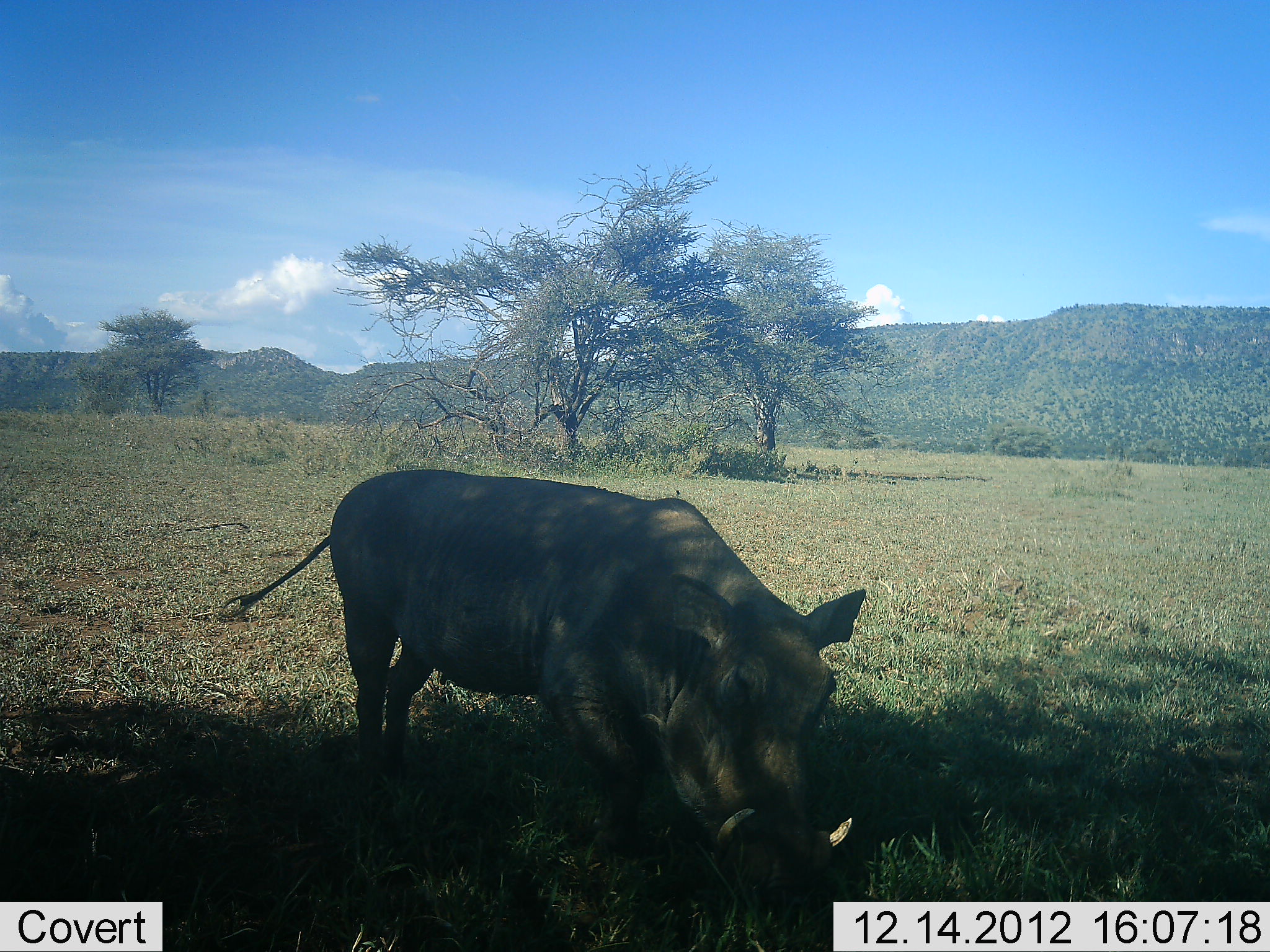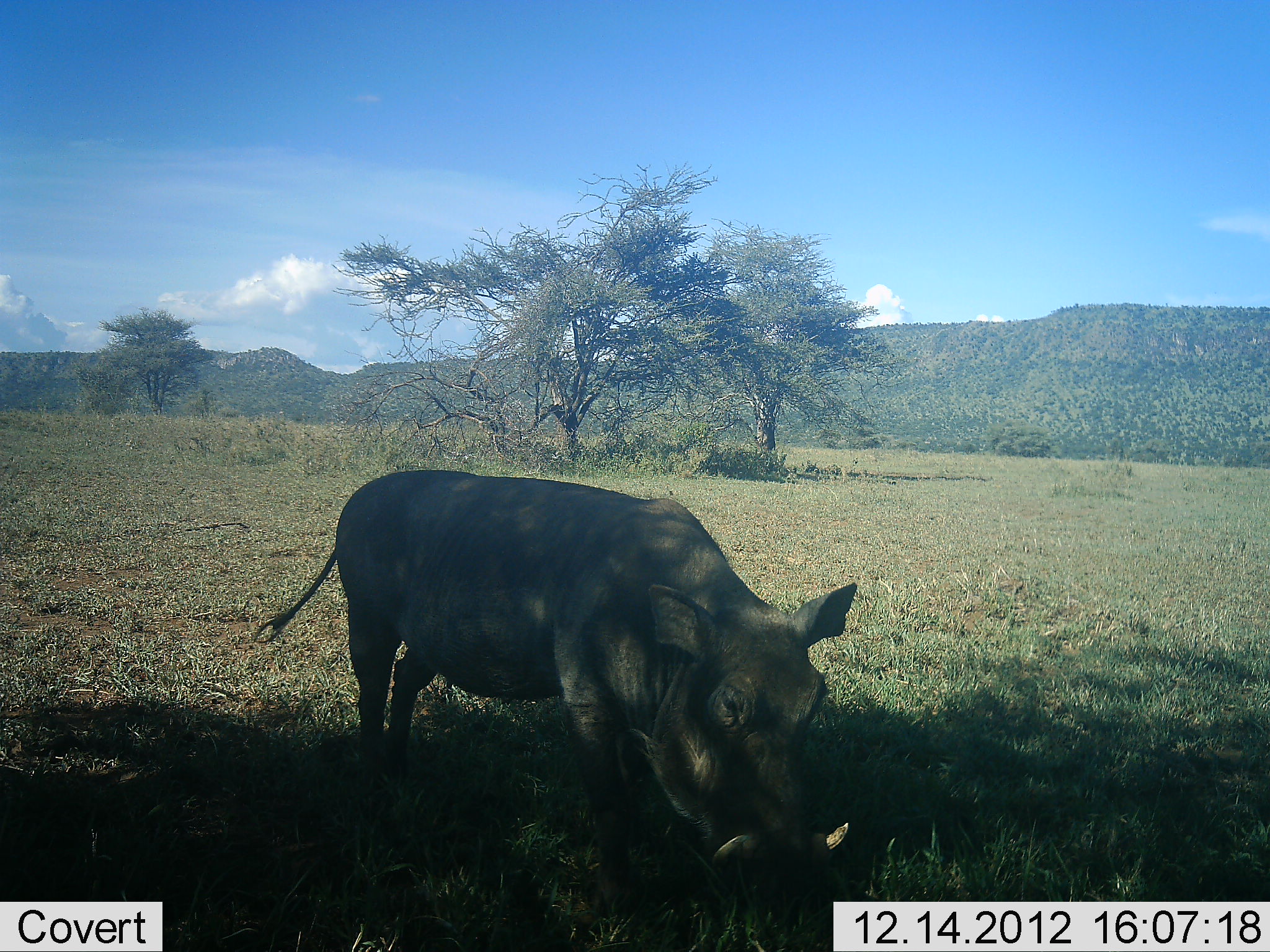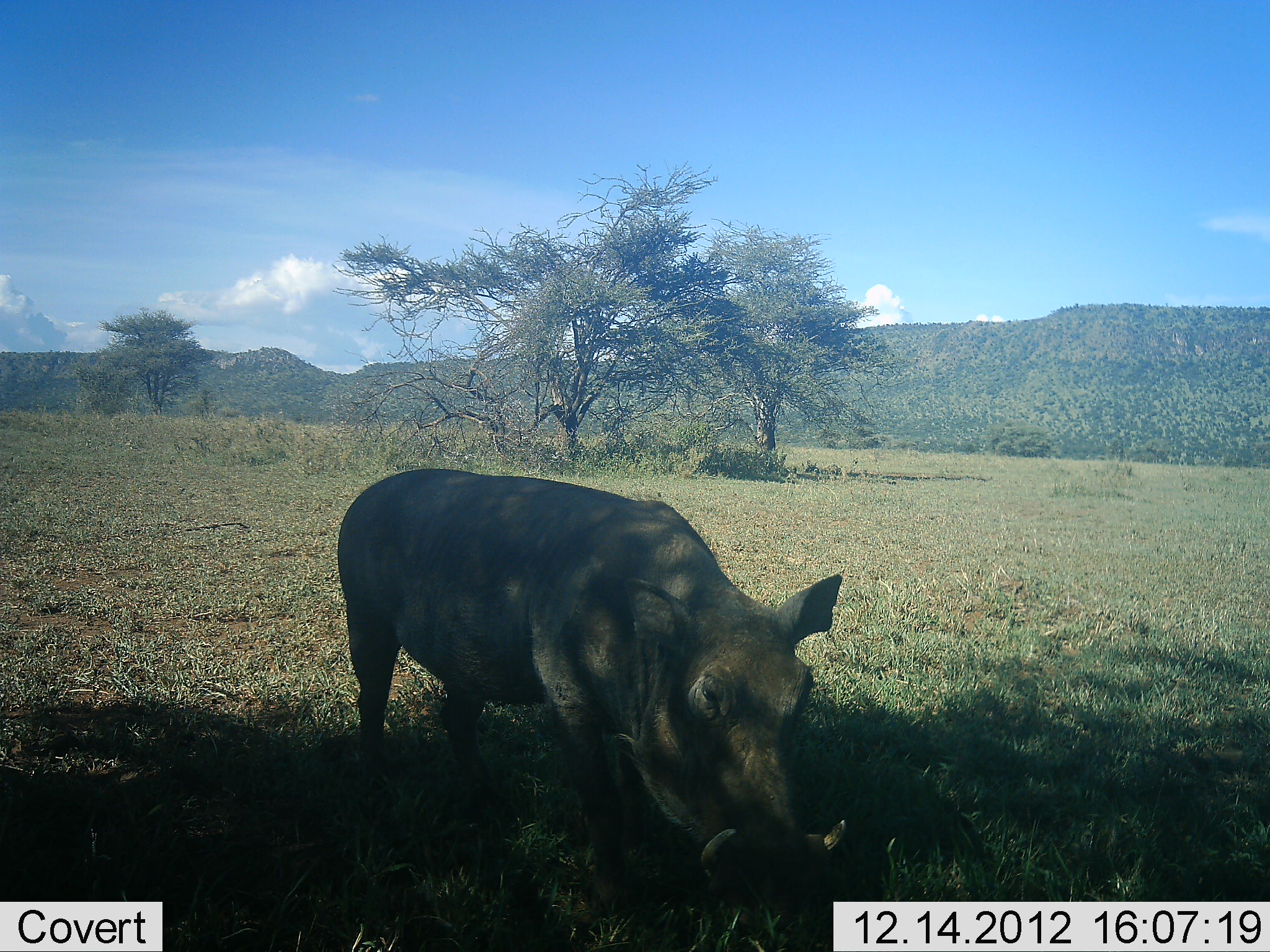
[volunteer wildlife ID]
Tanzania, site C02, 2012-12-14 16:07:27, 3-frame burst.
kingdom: Animalia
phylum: Chordata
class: Mammalia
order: Artiodactyla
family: Suidae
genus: Phacochoerus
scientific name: Phacochoerus africanus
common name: warthog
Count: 1.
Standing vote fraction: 49%.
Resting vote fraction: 0%.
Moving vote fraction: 5%.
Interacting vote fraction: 0%.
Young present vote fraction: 0%.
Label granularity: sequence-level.